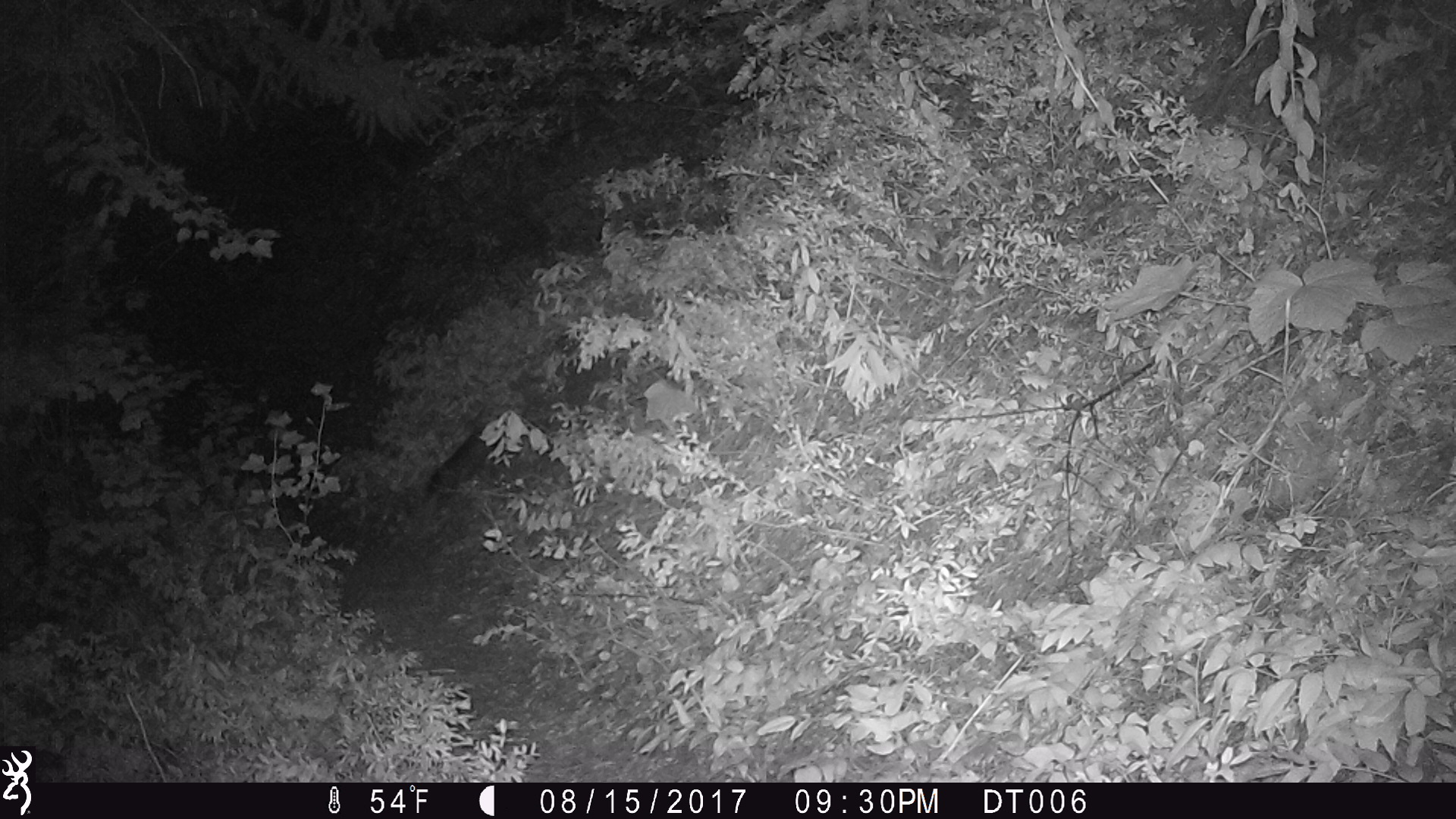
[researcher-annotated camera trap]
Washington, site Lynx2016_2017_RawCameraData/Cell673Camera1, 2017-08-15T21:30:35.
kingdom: Animalia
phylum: Chordata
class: Mammalia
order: Lagomorpha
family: Leporidae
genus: Lepus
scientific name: Lepus americanus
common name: snowshoe hare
Lepus americanus (snowshoe hare). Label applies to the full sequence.